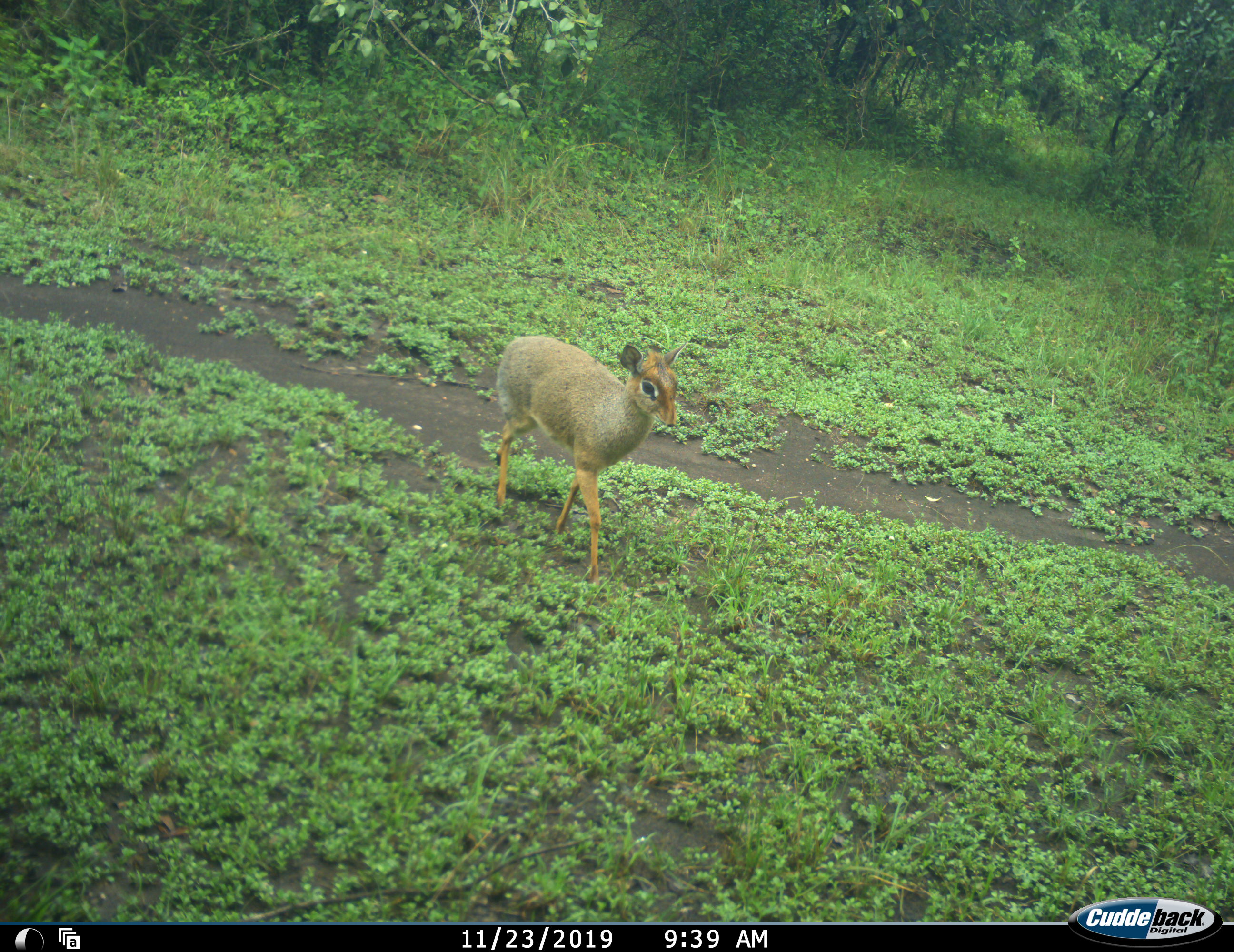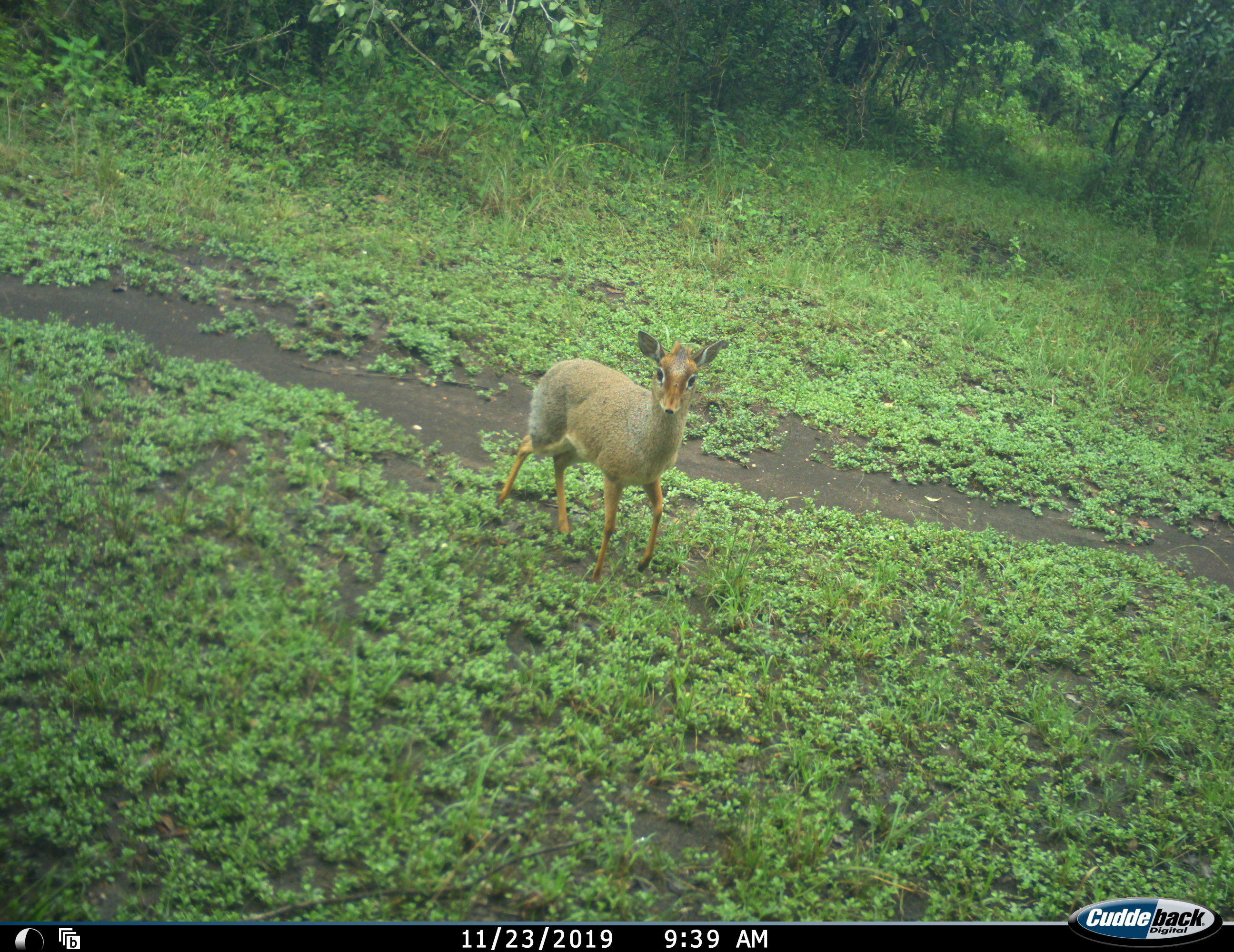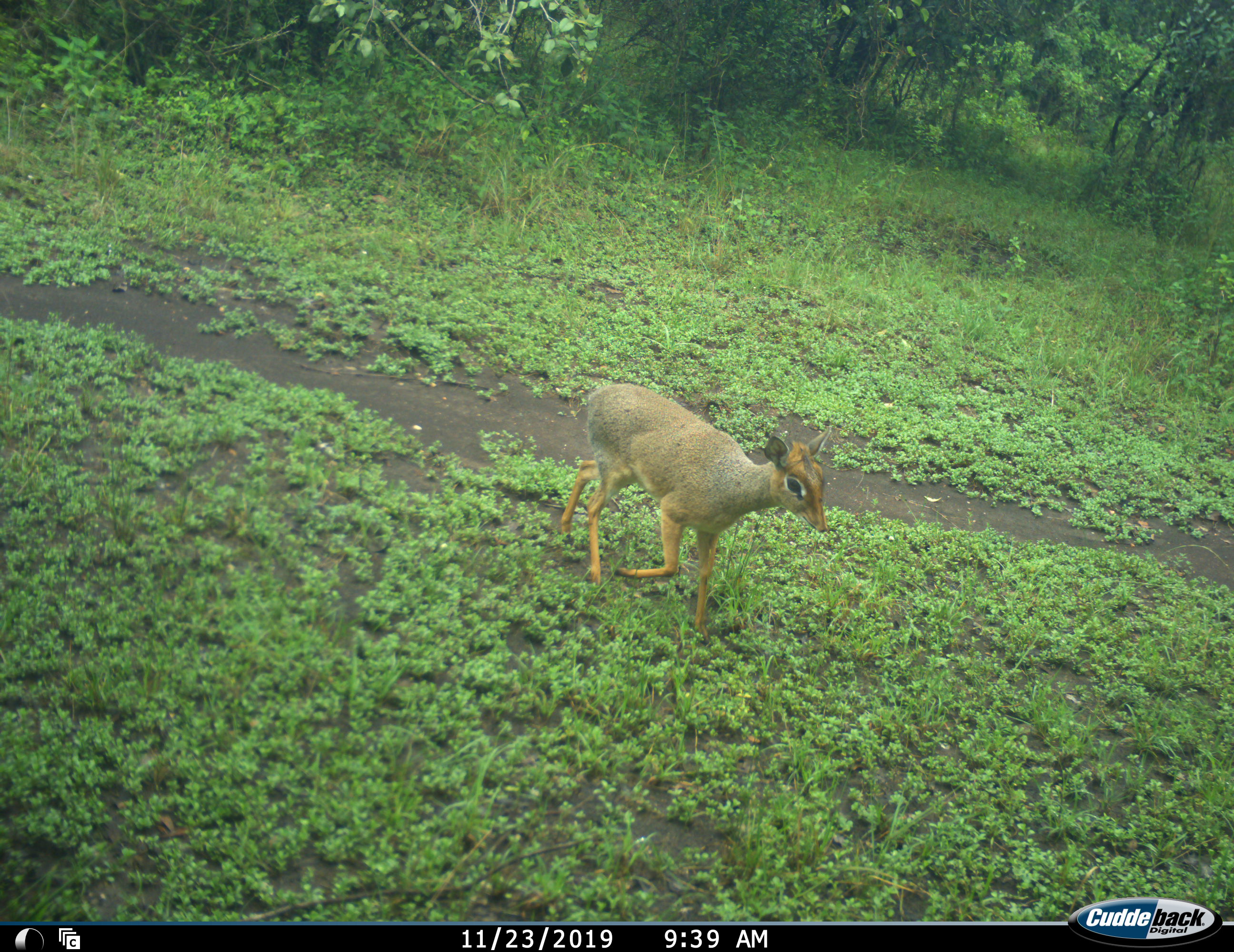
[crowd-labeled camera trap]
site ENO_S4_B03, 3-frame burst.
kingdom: Animalia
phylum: Chordata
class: Mammalia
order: Artiodactyla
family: Bovidae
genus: Madoqua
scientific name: Madoqua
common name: dik-dik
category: dikdik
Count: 1.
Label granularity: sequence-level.